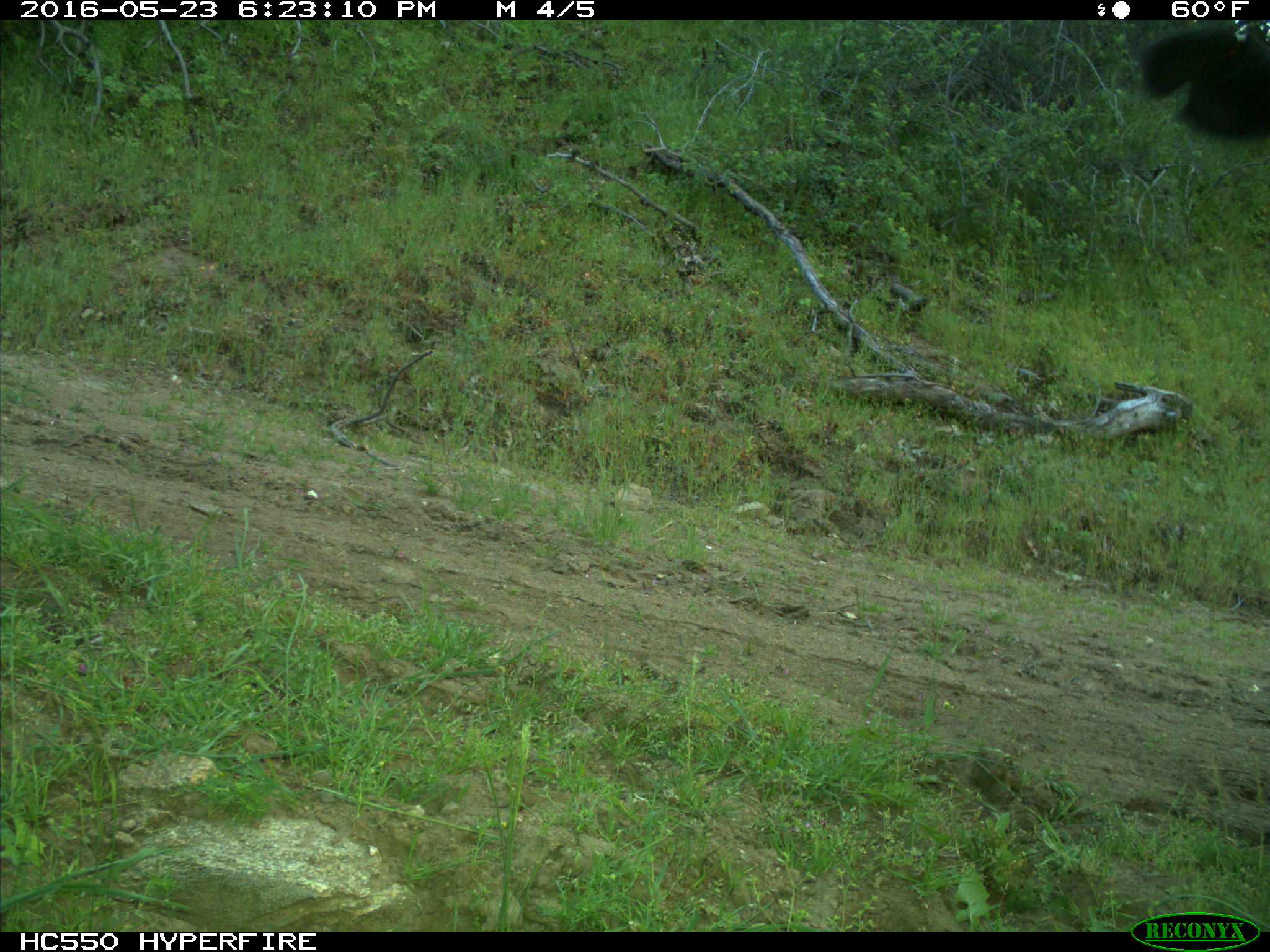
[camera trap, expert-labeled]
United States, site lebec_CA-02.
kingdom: Animalia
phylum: Chordata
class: Mammalia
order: Artiodactyla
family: Bovidae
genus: Bos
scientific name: Bos taurus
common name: domestic cow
Bos taurus (domestic cow).